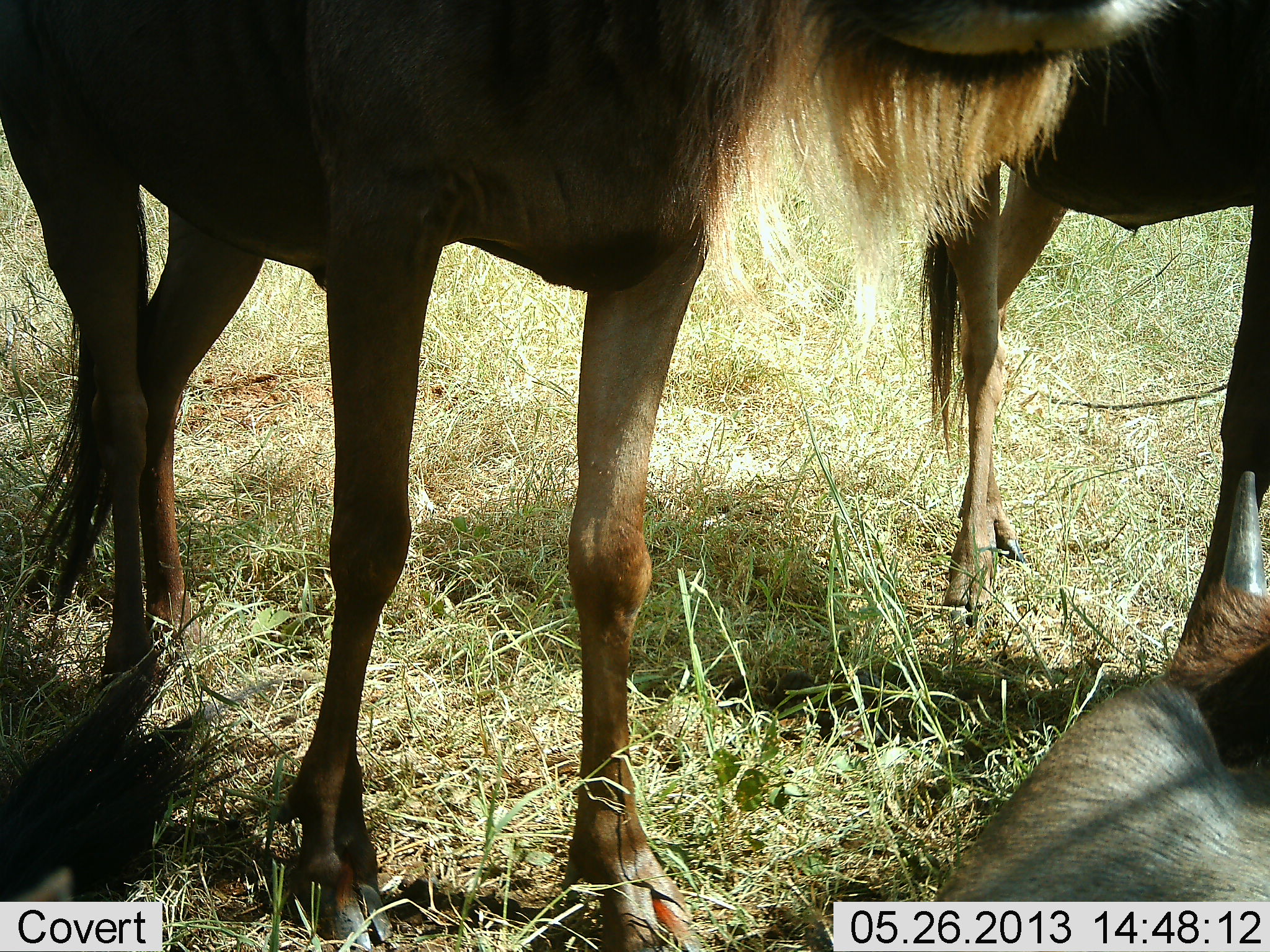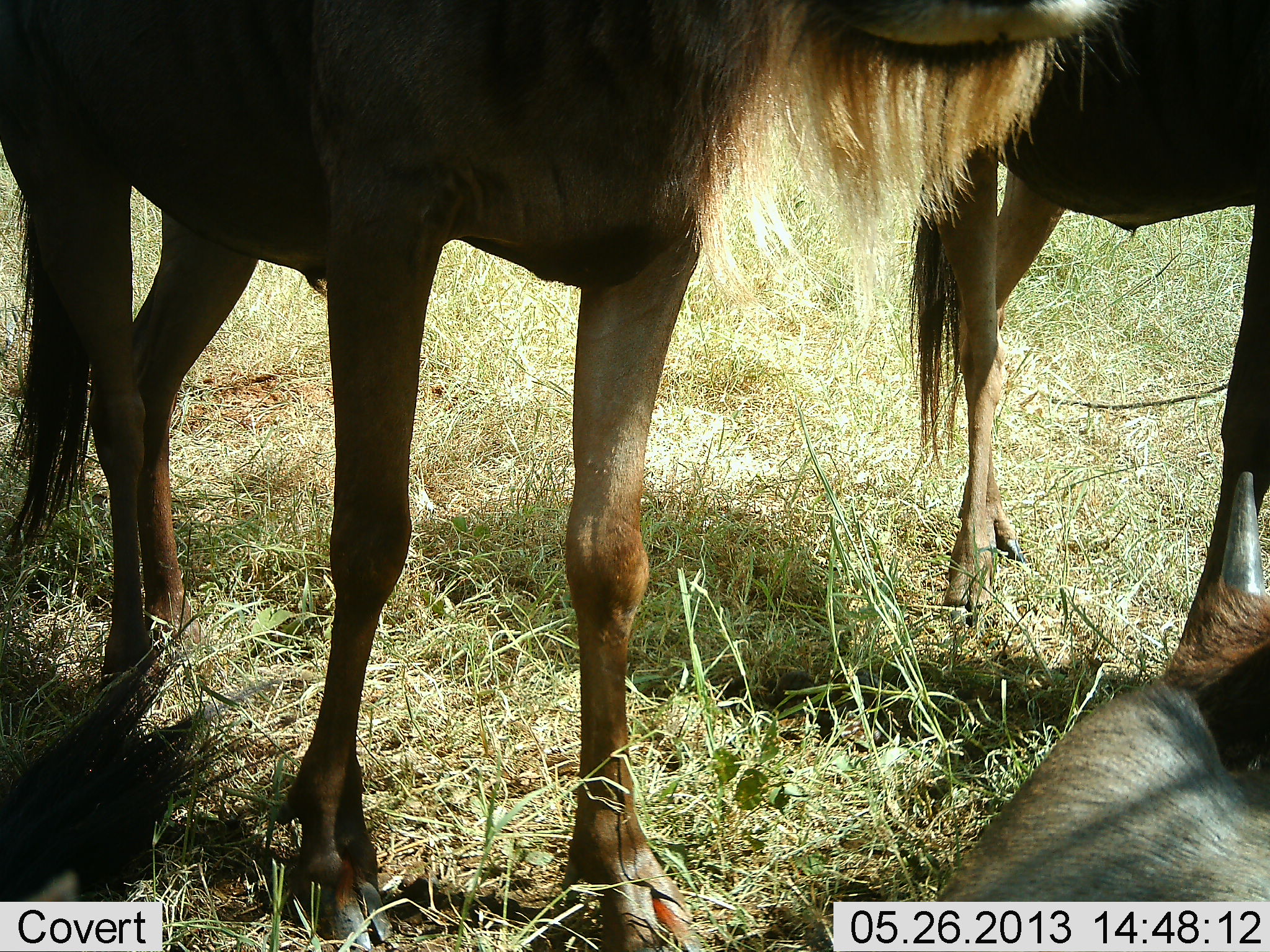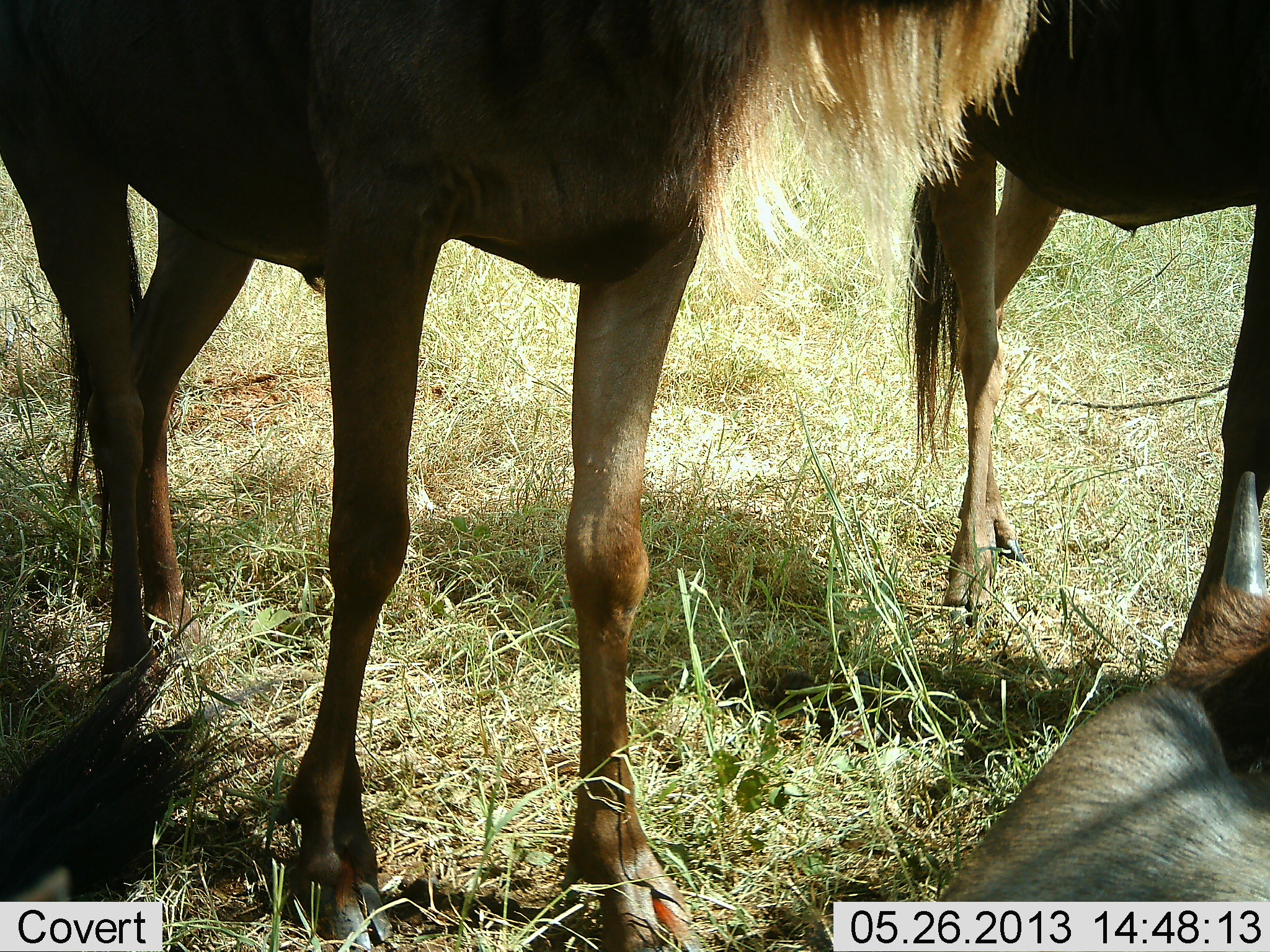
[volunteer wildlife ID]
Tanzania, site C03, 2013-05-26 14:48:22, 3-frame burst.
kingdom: Animalia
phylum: Chordata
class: Mammalia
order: Artiodactyla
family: Bovidae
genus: Connochaetes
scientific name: Connochaetes taurinus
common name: blue wildebeest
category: wildebeest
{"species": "wildebeest (blue wildebeest) (Connochaetes taurinus)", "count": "3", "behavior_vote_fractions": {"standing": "100%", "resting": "80%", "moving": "0%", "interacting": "0%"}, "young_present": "0%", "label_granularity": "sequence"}